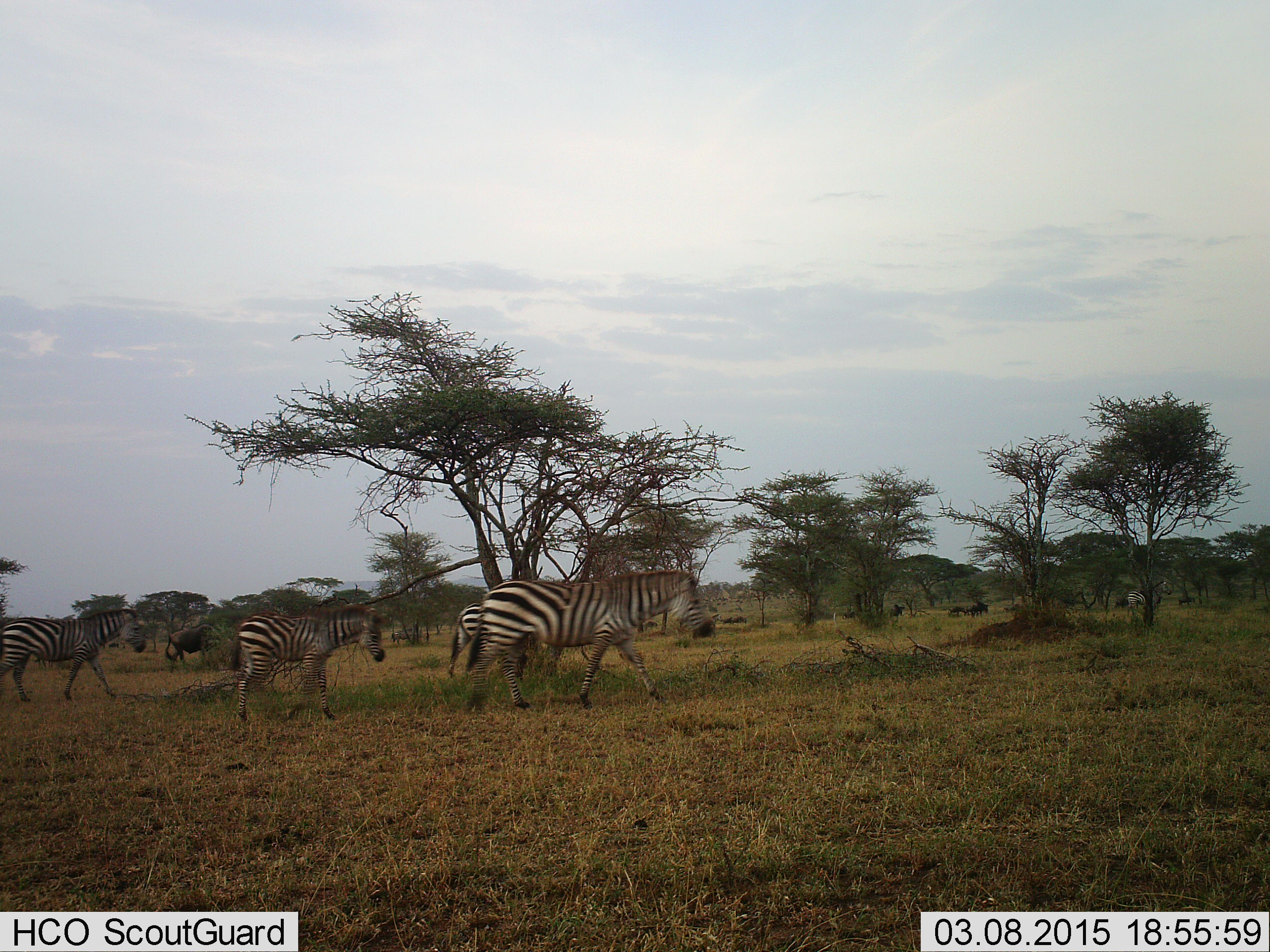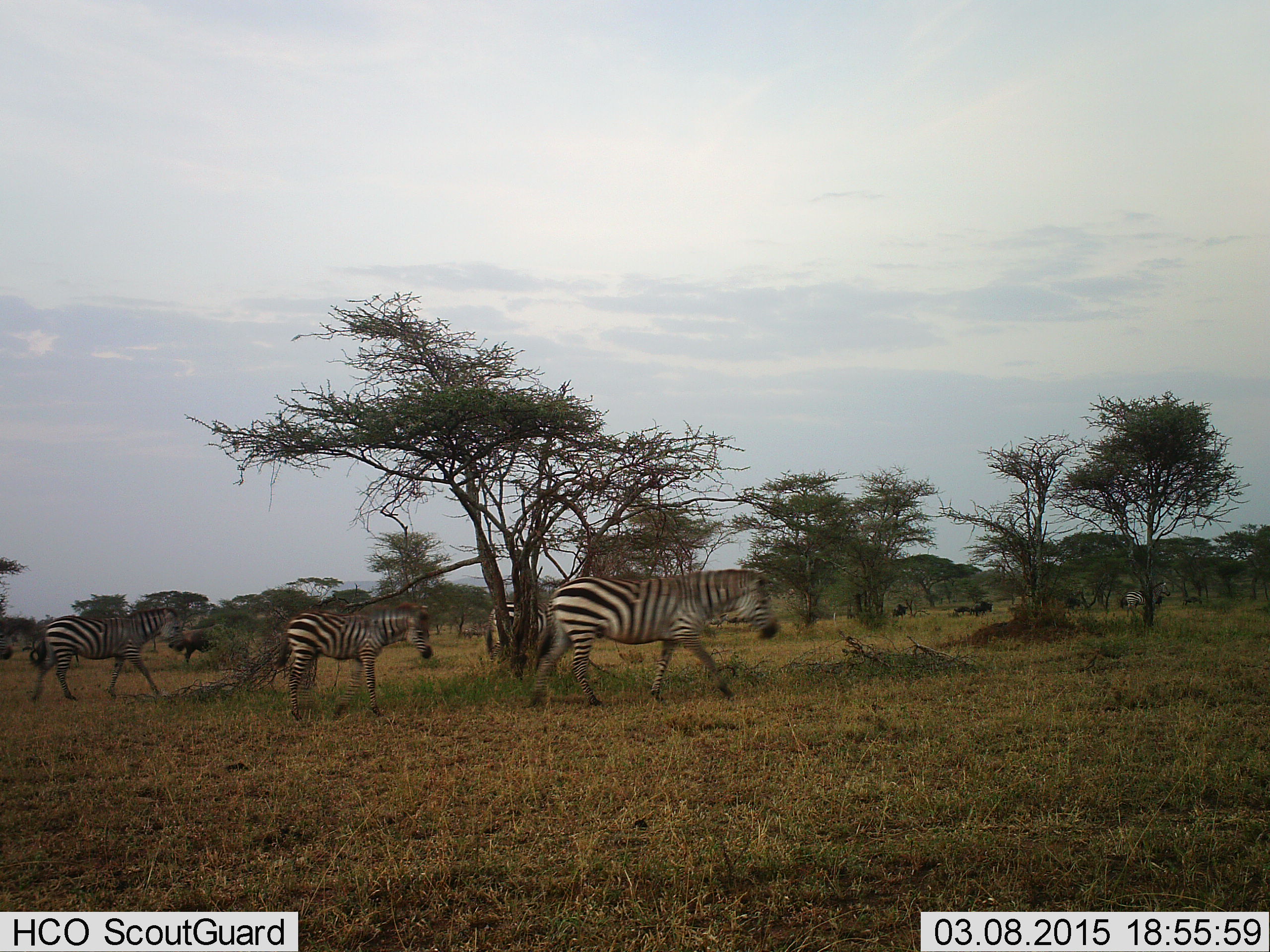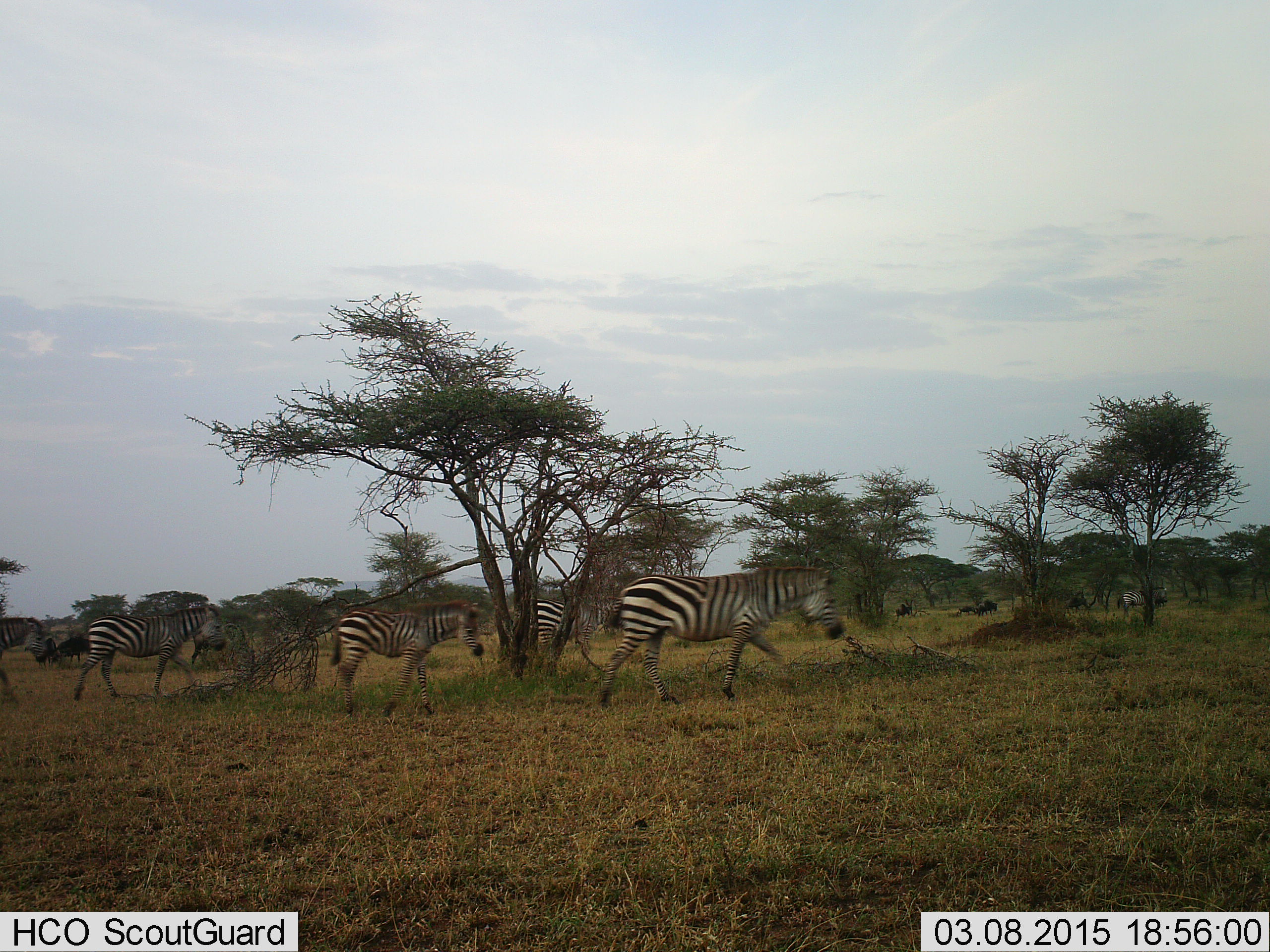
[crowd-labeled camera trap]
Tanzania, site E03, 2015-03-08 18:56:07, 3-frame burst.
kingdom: Animalia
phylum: Chordata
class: Mammalia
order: Perissodactyla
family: Equidae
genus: Equus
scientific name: Equus quagga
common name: plains zebra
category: zebra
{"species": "zebra (plains zebra) (Equus quagga)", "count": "5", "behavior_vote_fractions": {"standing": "21%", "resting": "0%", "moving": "95%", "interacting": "0%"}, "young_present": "21%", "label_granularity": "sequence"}